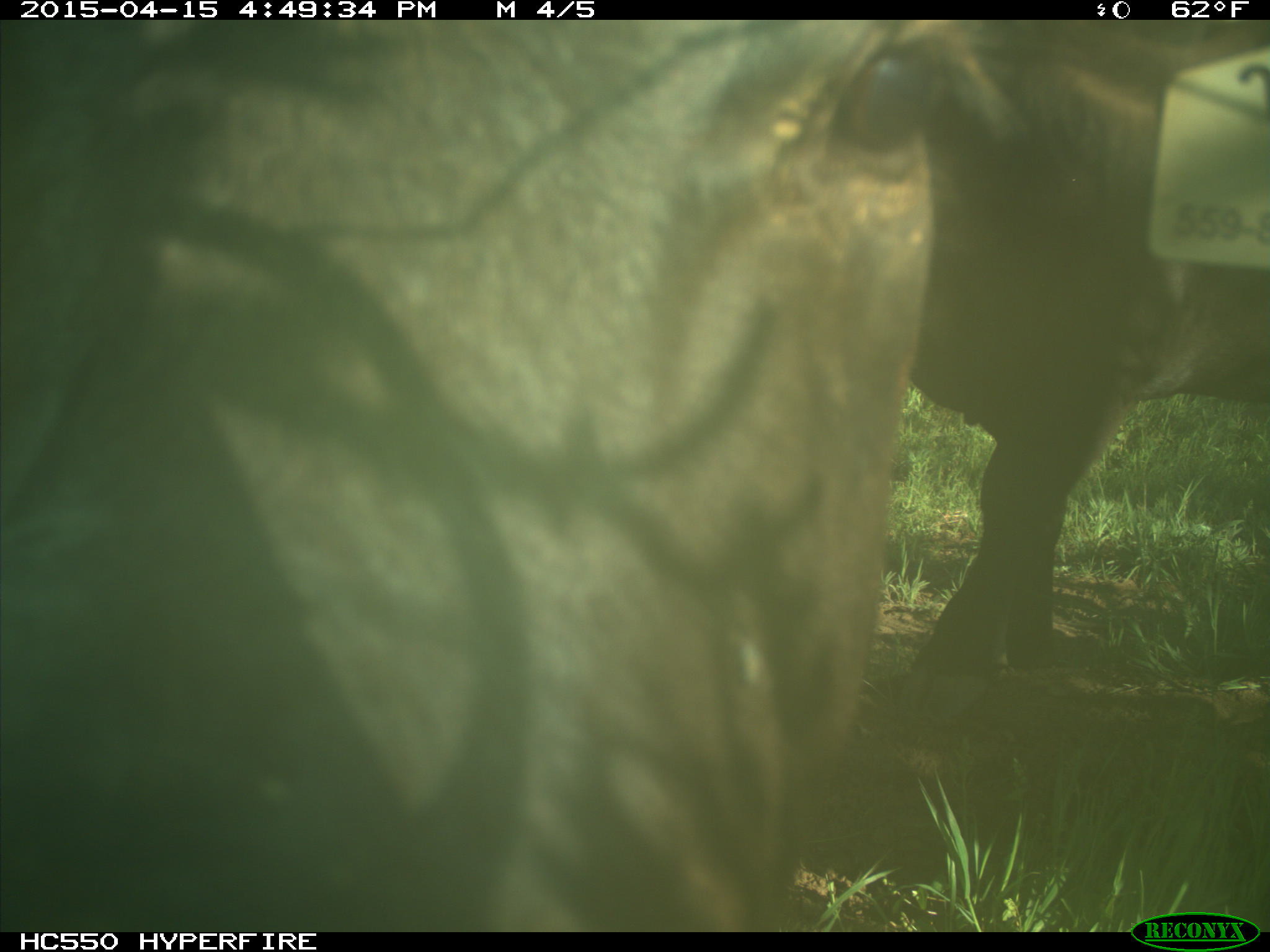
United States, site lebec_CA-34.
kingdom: Animalia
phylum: Chordata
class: Mammalia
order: Artiodactyla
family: Bovidae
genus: Bos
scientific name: Bos taurus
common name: domestic cow